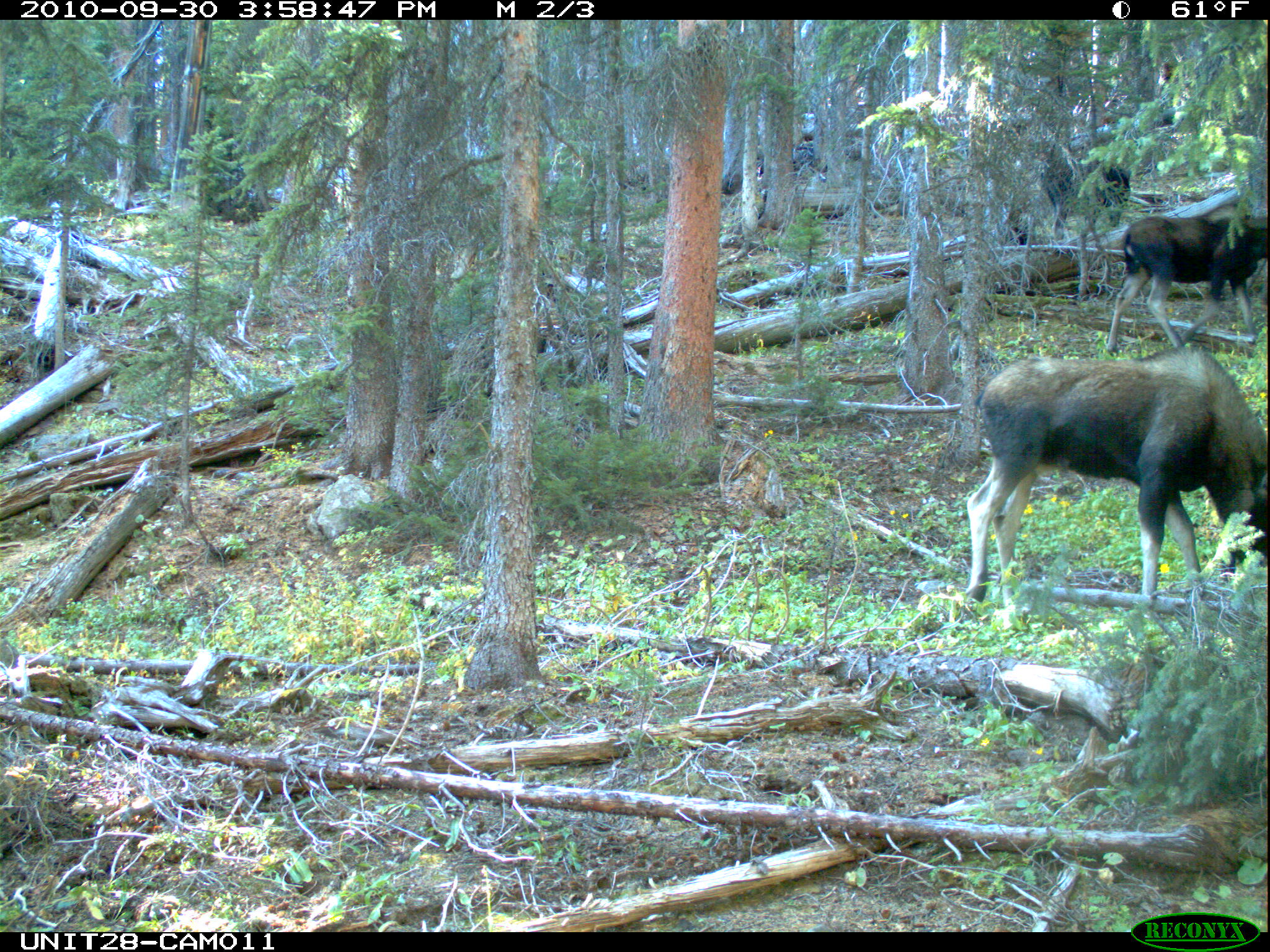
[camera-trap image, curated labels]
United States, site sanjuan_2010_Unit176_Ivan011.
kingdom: Animalia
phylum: Chordata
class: Mammalia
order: Artiodactyla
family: Cervidae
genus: Alces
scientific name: Alces alces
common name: moose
Alces alces (moose).